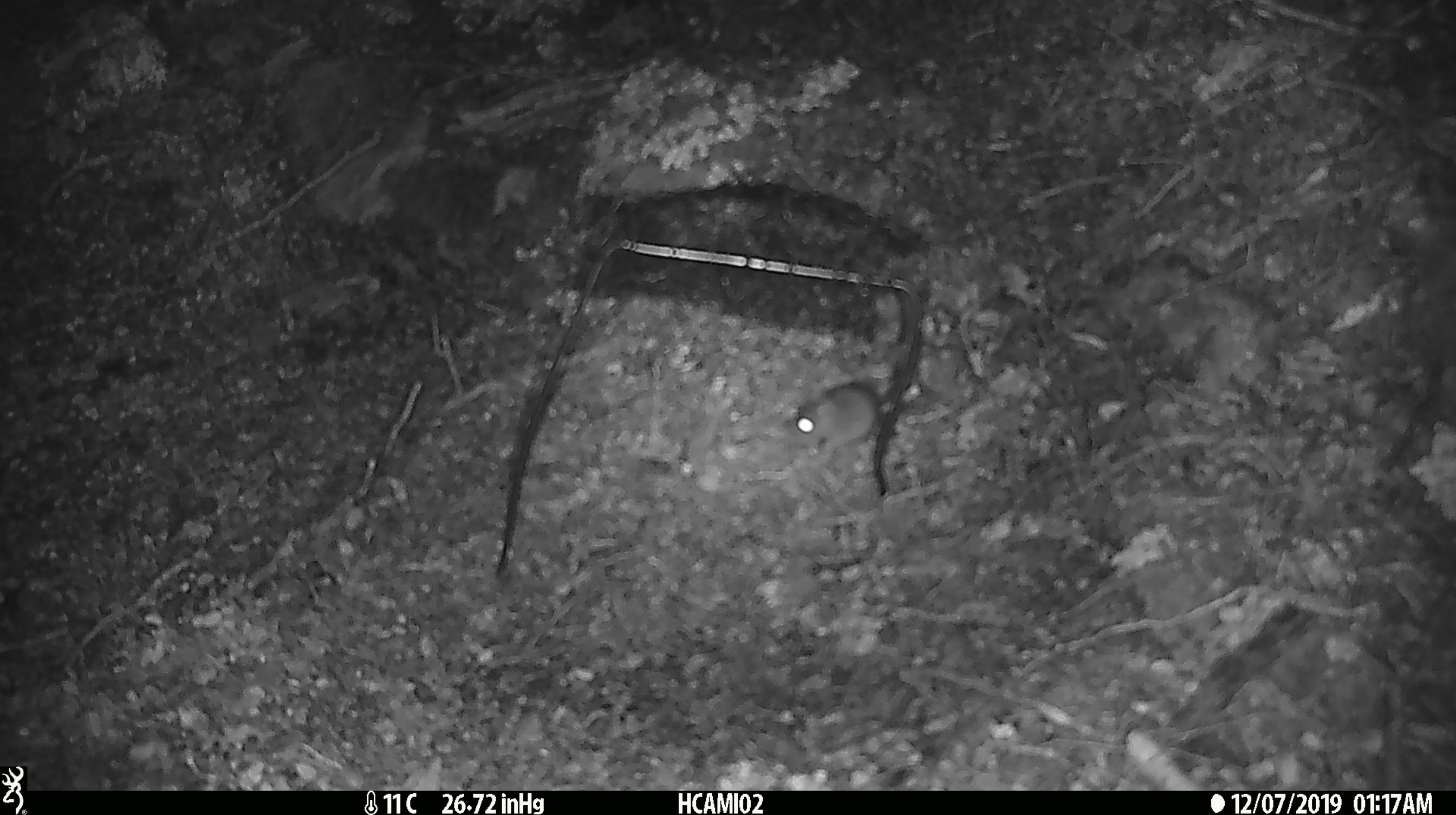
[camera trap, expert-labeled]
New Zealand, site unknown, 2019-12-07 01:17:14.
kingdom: Animalia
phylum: Chordata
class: Mammalia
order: Rodentia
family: Muridae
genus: Mus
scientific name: Mus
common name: mouse